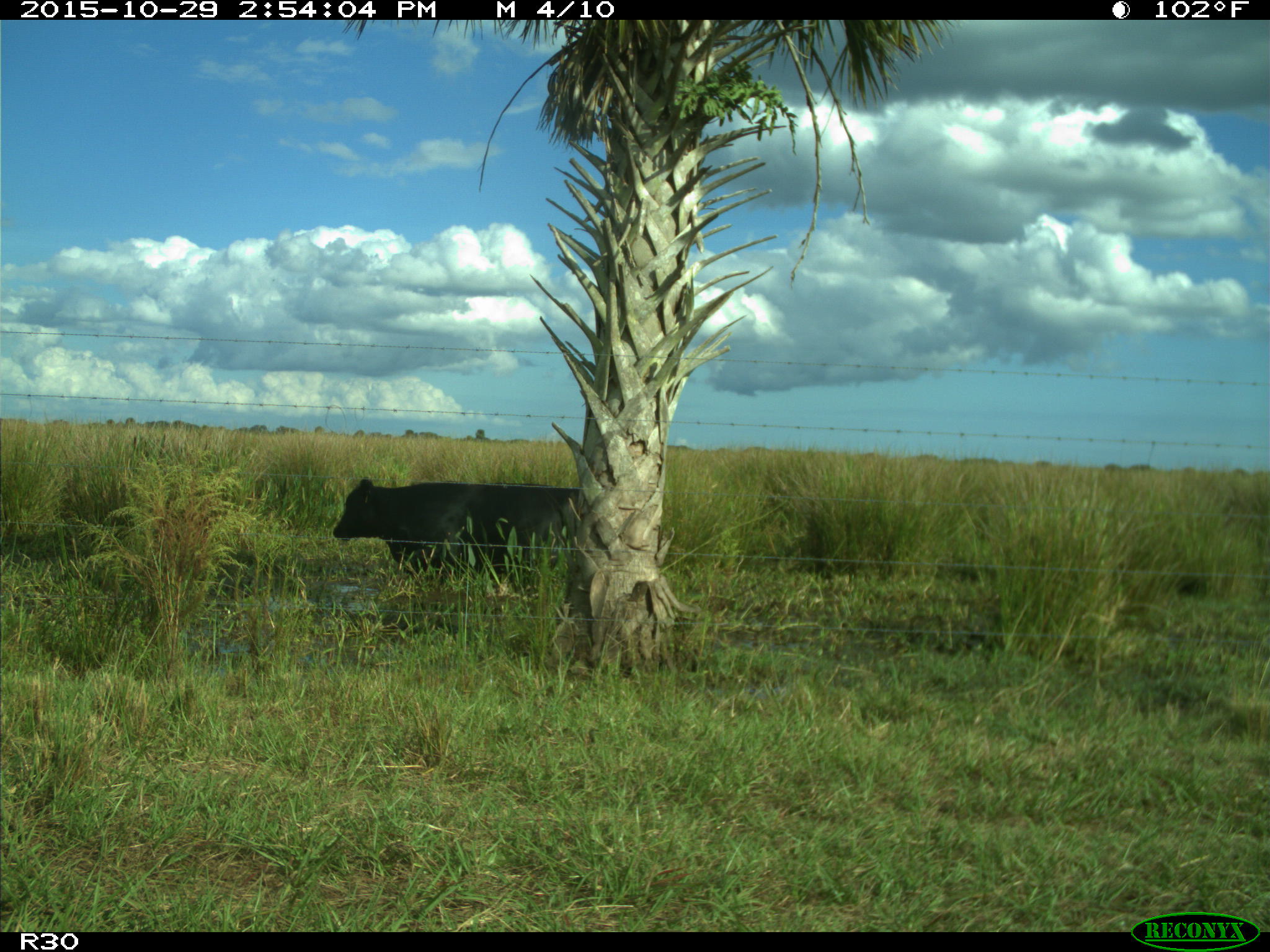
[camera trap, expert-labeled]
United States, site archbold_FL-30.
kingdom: Animalia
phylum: Chordata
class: Mammalia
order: Artiodactyla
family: Bovidae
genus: Bos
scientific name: Bos taurus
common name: domestic cow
Bos taurus (domestic cow).